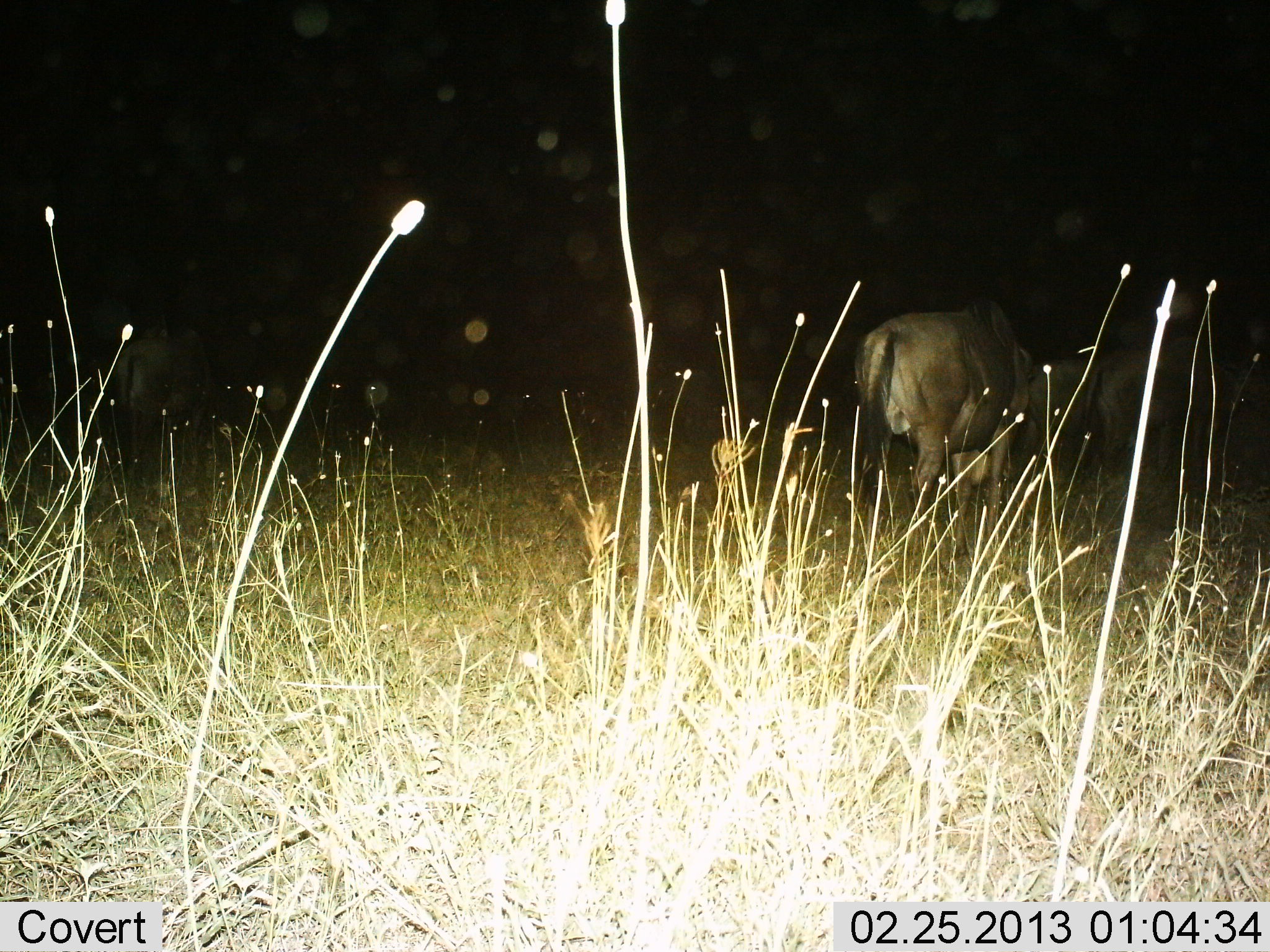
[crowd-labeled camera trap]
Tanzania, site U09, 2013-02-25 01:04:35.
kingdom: Animalia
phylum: Chordata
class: Mammalia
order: Artiodactyla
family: Bovidae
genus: Connochaetes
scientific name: Connochaetes taurinus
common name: blue wildebeest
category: wildebeest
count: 3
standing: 76%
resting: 0%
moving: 14%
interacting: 0%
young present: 0%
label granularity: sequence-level